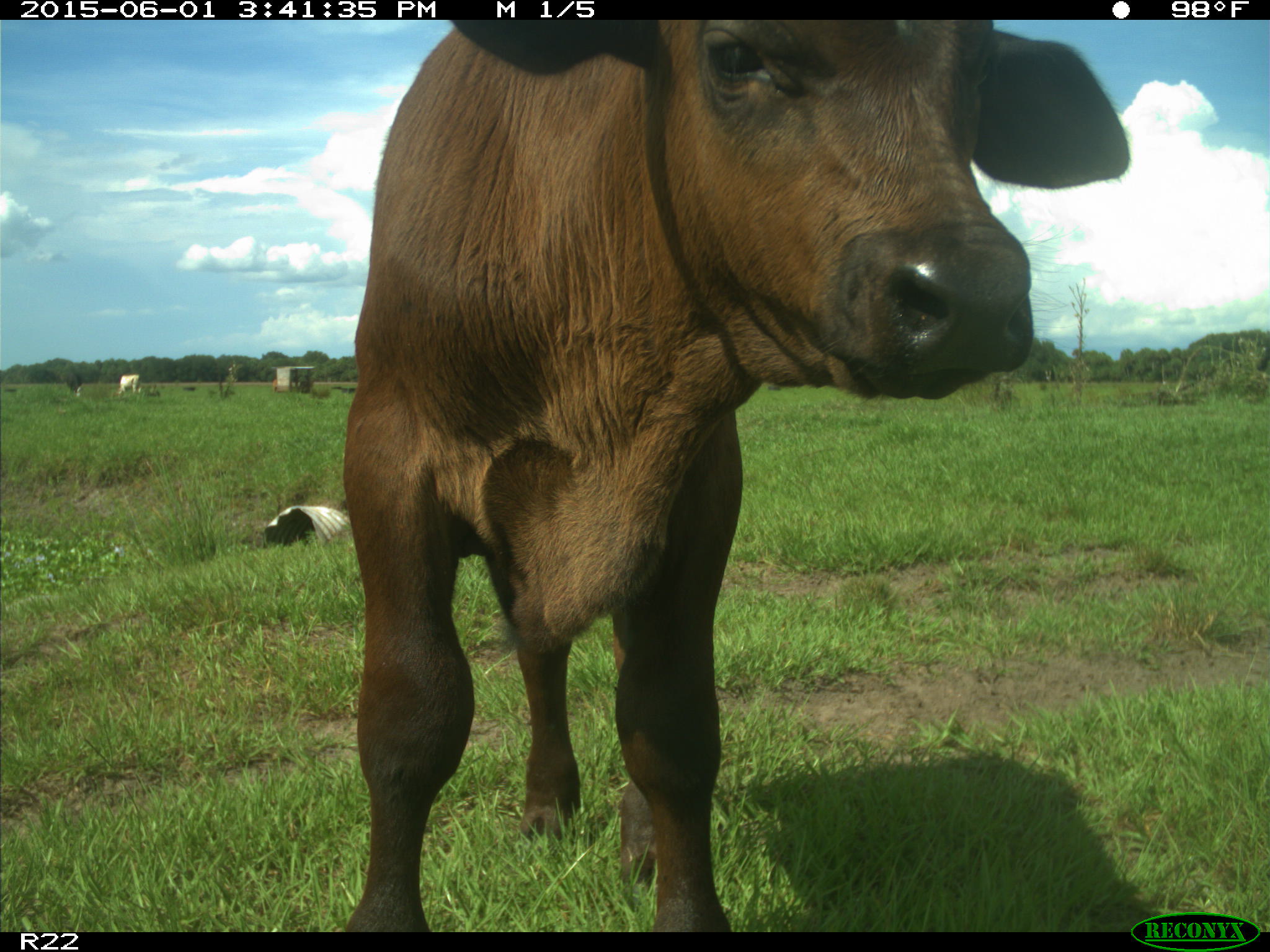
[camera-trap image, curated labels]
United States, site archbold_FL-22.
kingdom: Animalia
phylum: Chordata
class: Mammalia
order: Artiodactyla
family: Bovidae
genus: Bos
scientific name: Bos taurus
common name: domestic cow